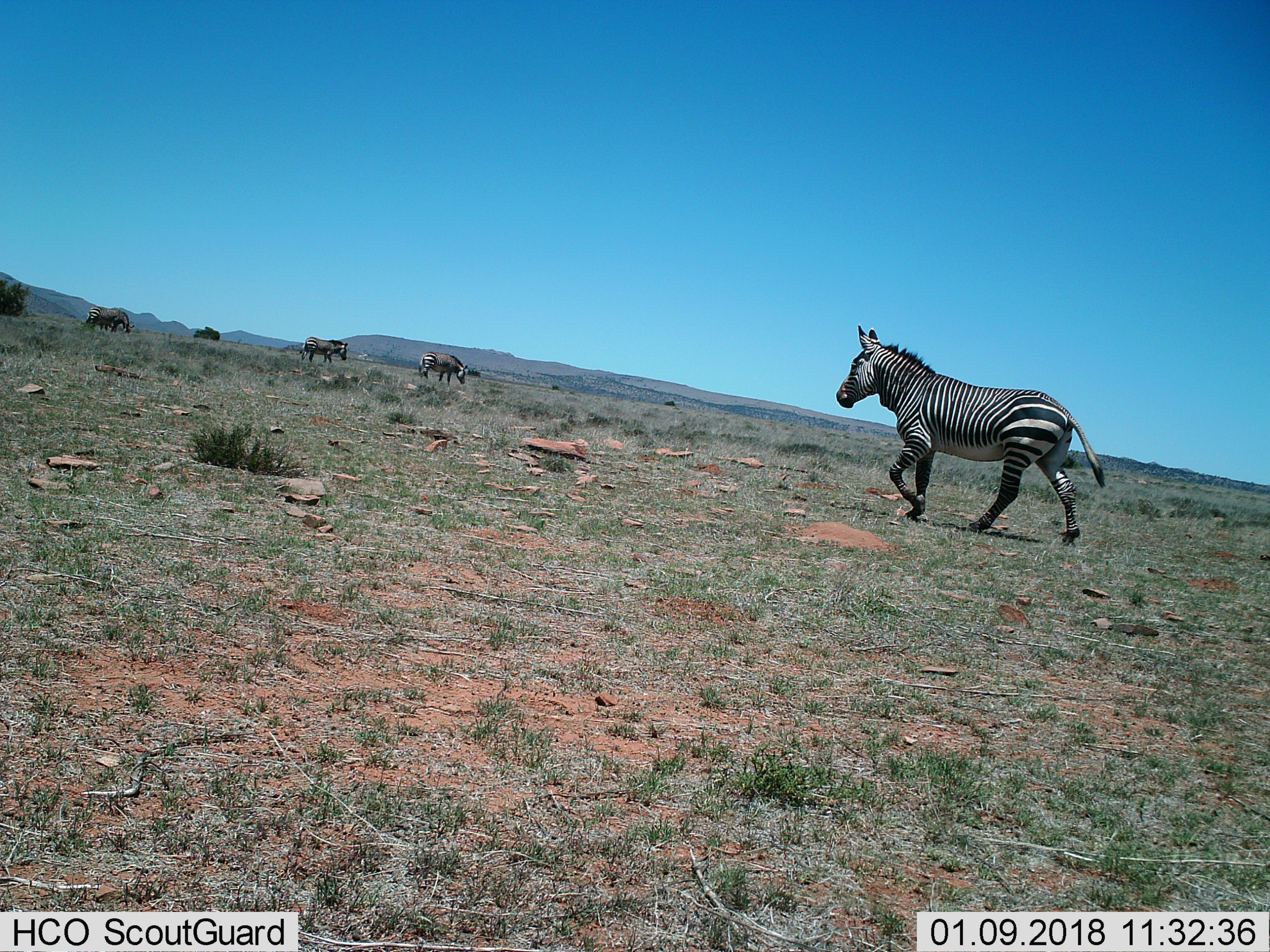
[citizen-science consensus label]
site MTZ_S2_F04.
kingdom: Animalia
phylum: Chordata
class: Mammalia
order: Perissodactyla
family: Equidae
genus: Equus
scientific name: Equus zebra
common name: mountain zebra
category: zebramountain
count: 4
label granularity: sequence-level